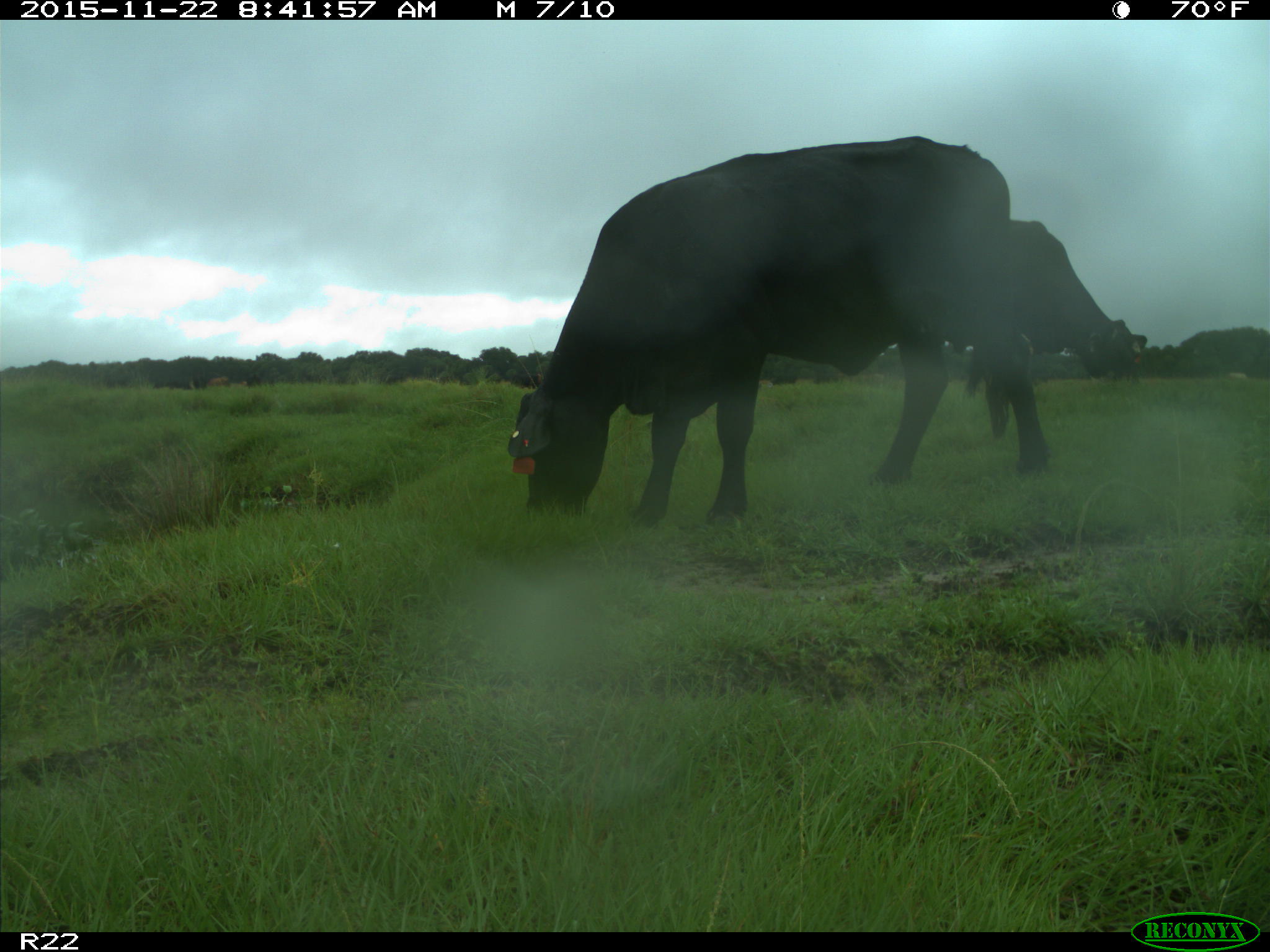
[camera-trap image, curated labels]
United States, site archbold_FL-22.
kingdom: Animalia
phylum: Chordata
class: Mammalia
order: Artiodactyla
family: Bovidae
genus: Bos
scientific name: Bos taurus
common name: domestic cow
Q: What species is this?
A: Bos taurus (domestic cow).